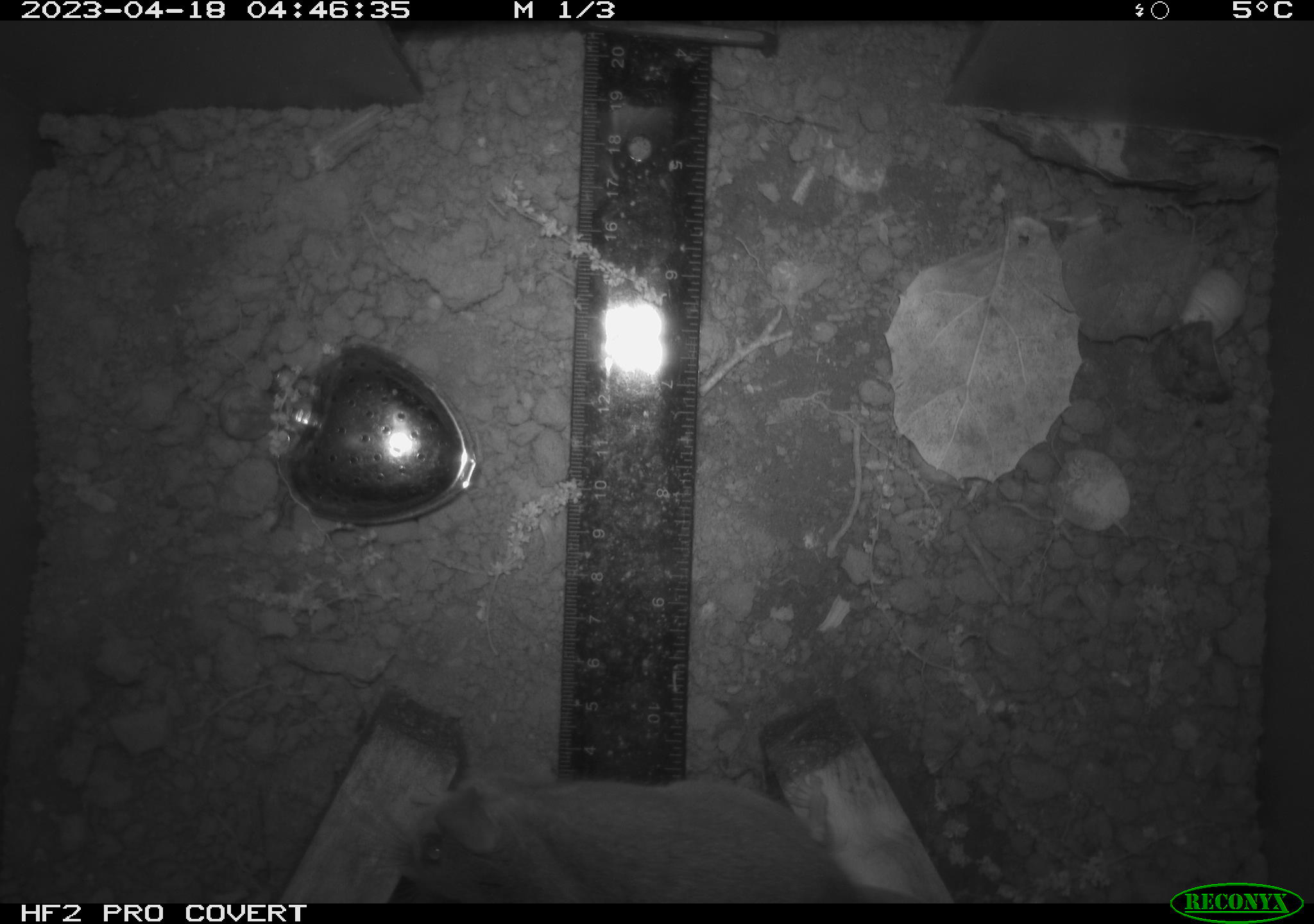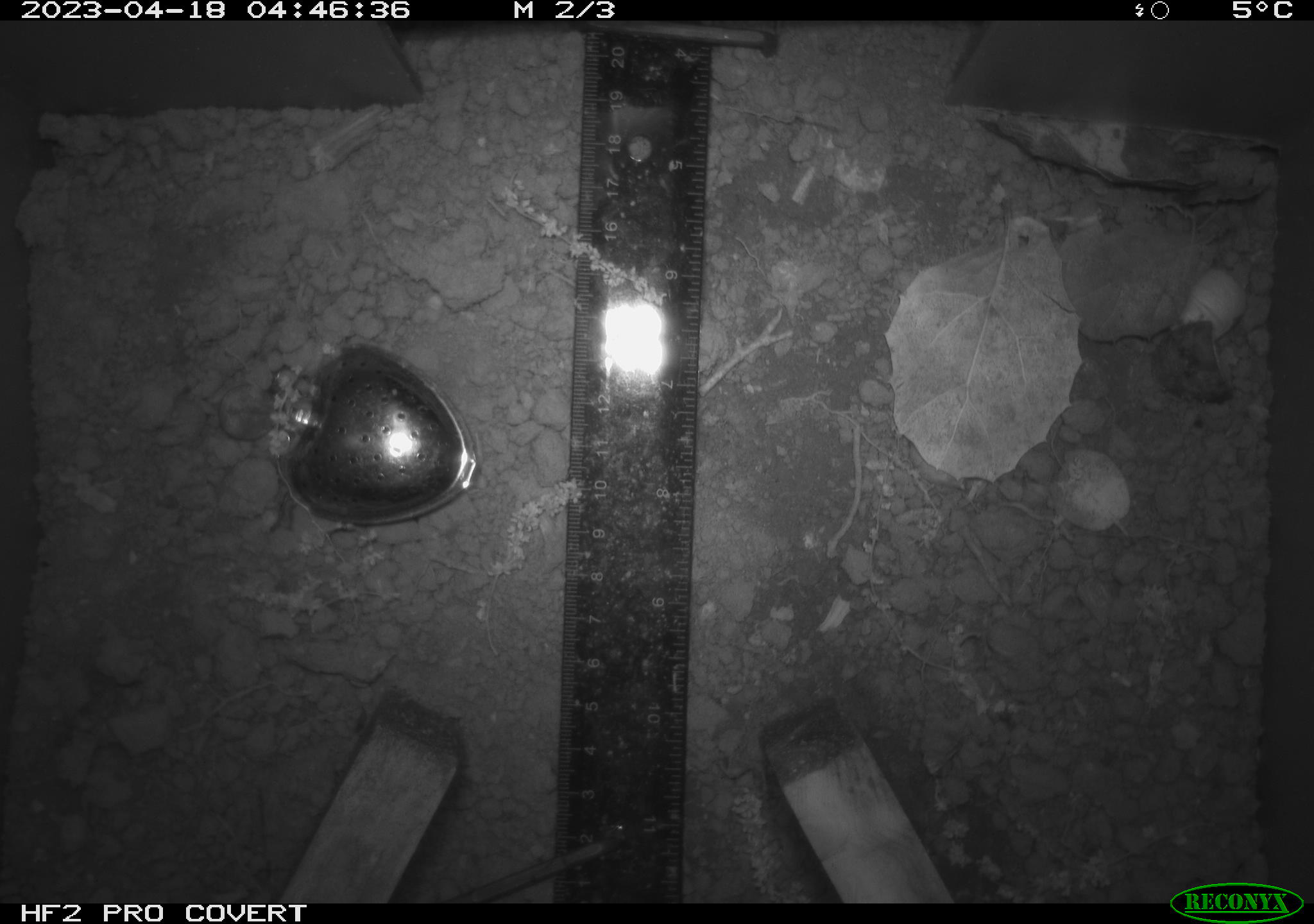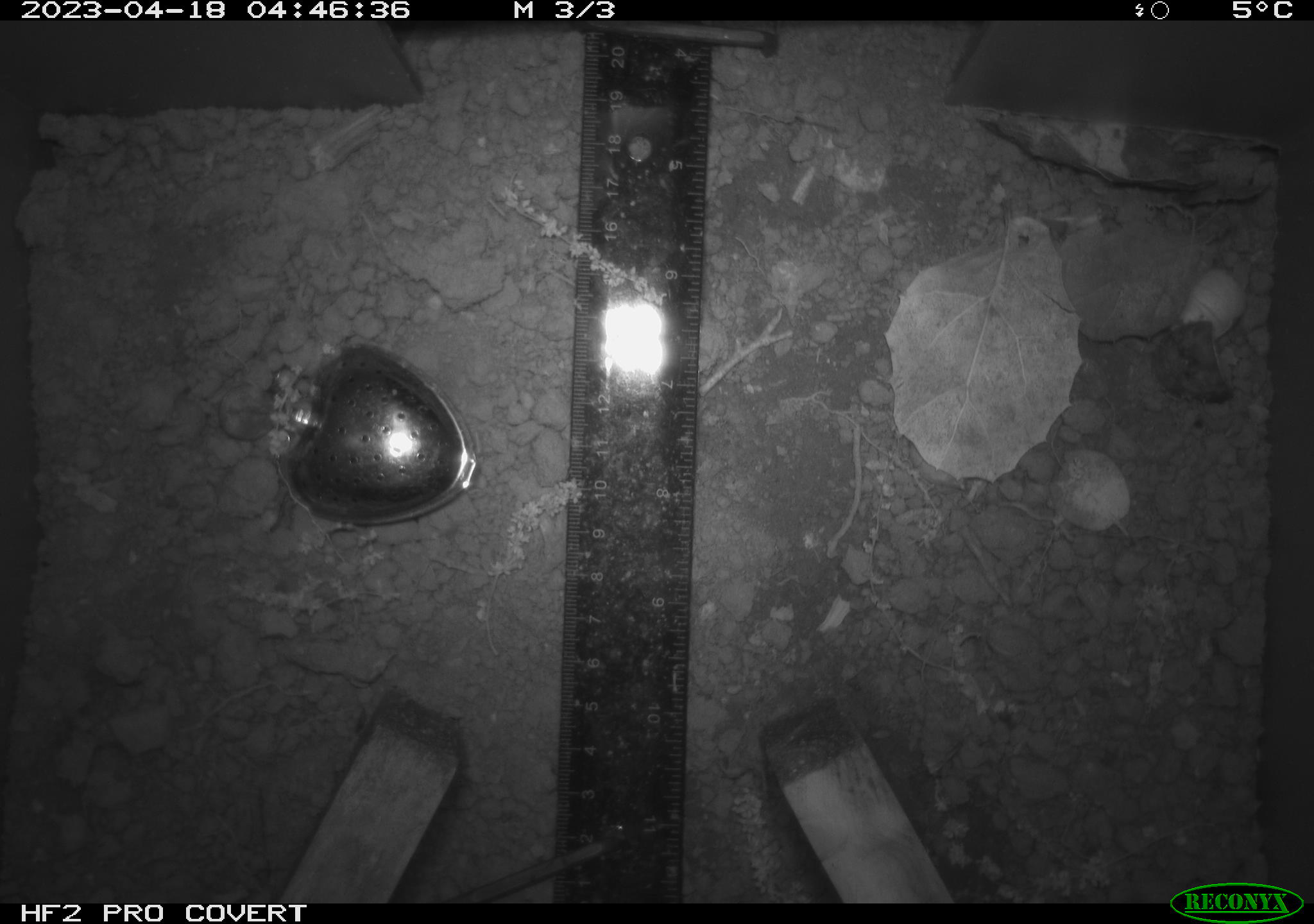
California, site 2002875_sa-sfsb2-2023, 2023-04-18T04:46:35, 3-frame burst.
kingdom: Animalia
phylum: Chordata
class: Mammalia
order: Rodentia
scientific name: Rodentia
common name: mouse species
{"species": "mouse species (Rodentia)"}